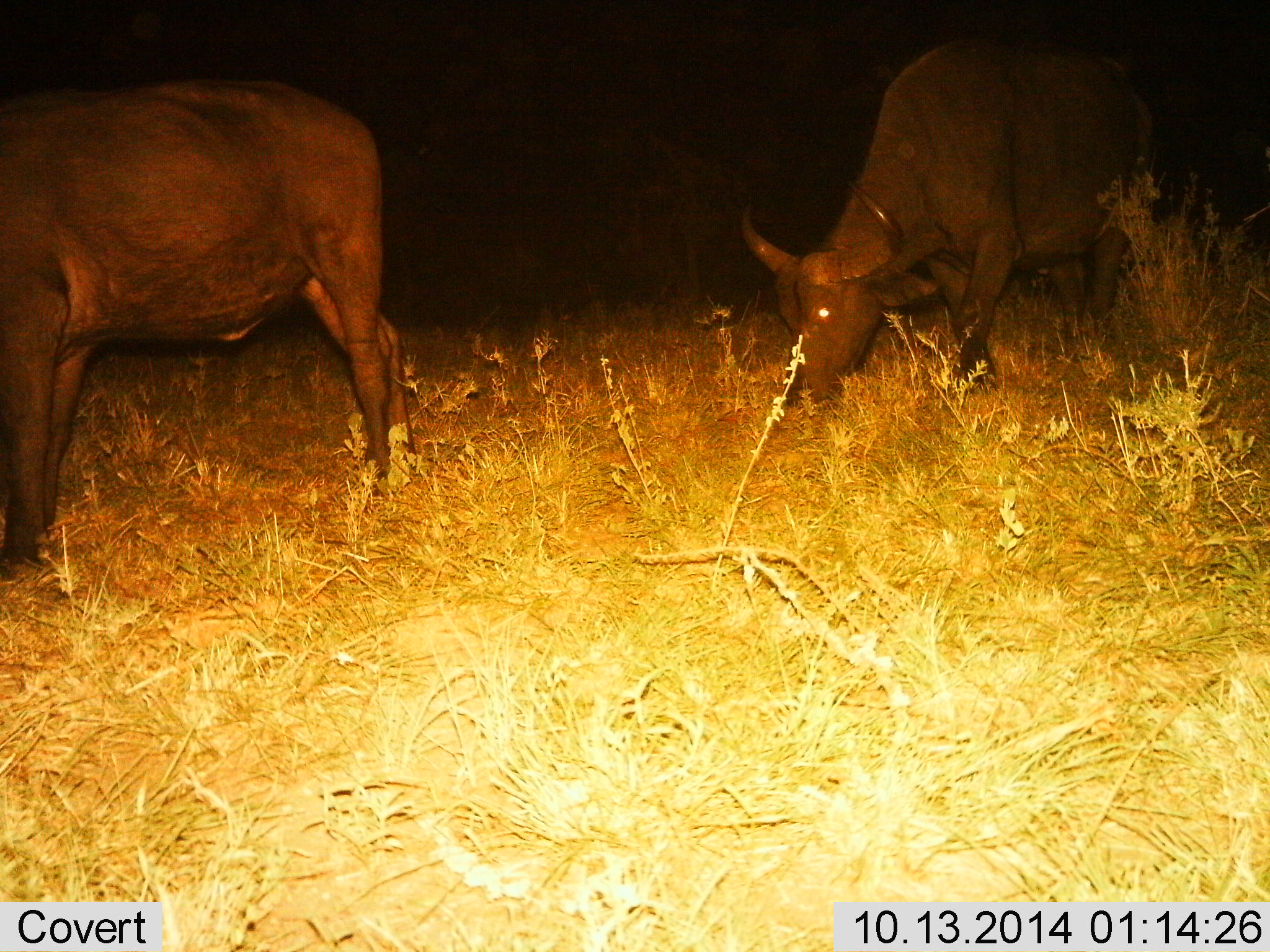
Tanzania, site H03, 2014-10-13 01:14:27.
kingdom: Animalia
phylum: Chordata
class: Mammalia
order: Artiodactyla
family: Bovidae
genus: Syncerus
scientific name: Syncerus caffer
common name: cape buffalo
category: buffalo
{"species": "buffalo (cape buffalo) (Syncerus caffer)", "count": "2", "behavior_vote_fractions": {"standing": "30%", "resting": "0%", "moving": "10%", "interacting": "0%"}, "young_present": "0%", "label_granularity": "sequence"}